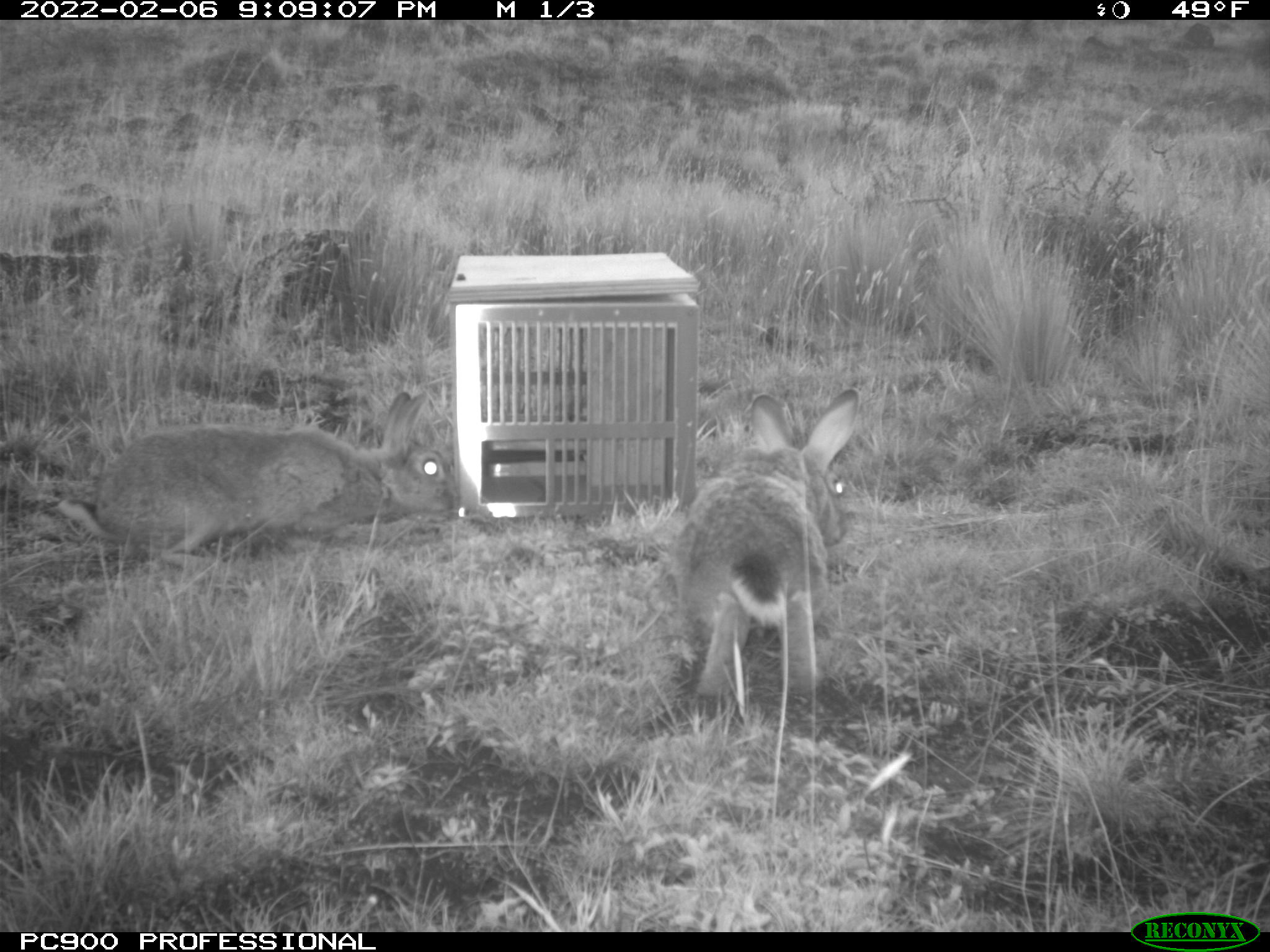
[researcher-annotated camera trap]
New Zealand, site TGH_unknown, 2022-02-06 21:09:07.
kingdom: Animalia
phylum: Chordata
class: Mammalia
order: Lagomorpha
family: Leporidae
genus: Oryctolagus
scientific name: Oryctolagus cuniculus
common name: european rabbit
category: rabbit